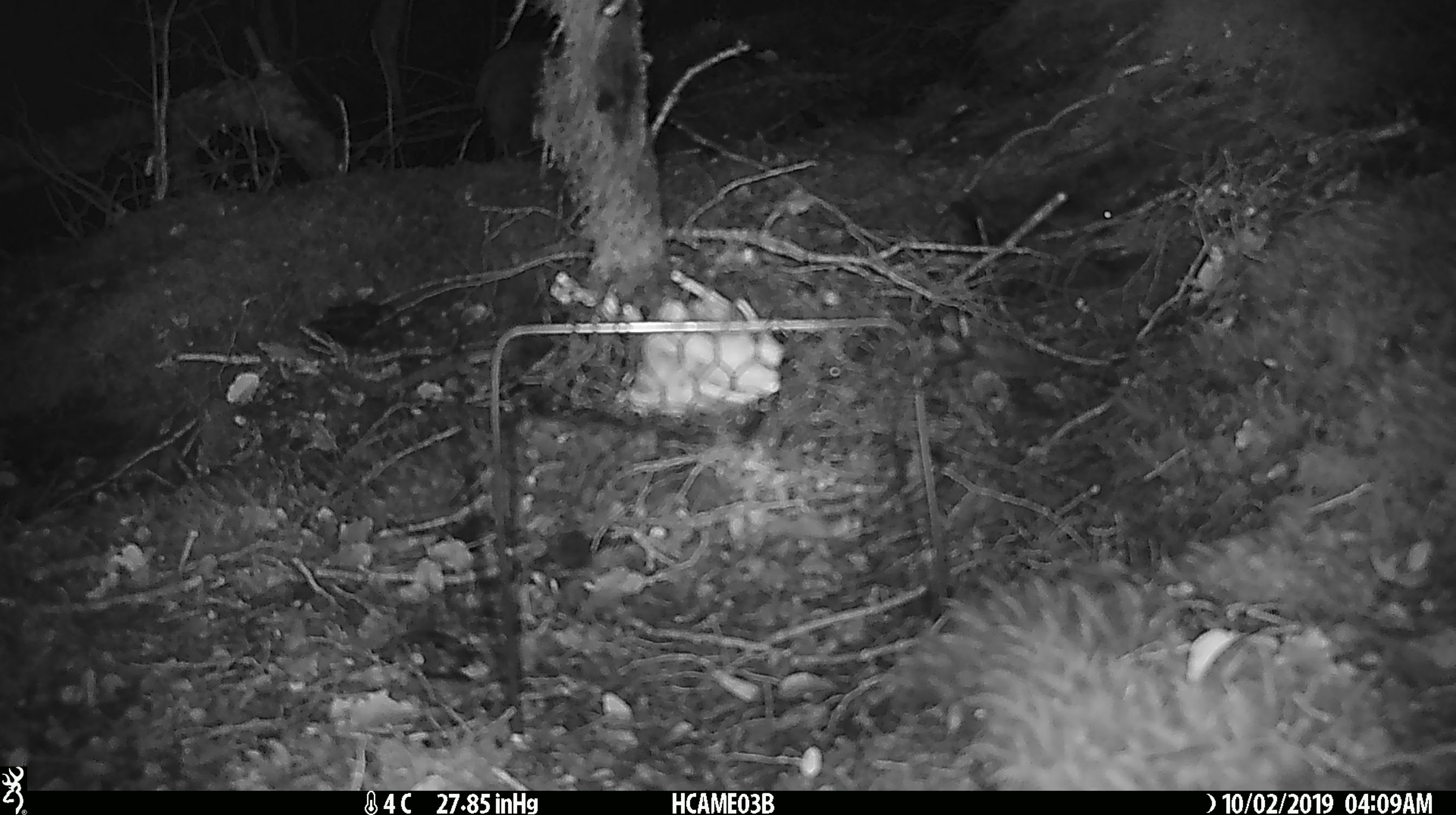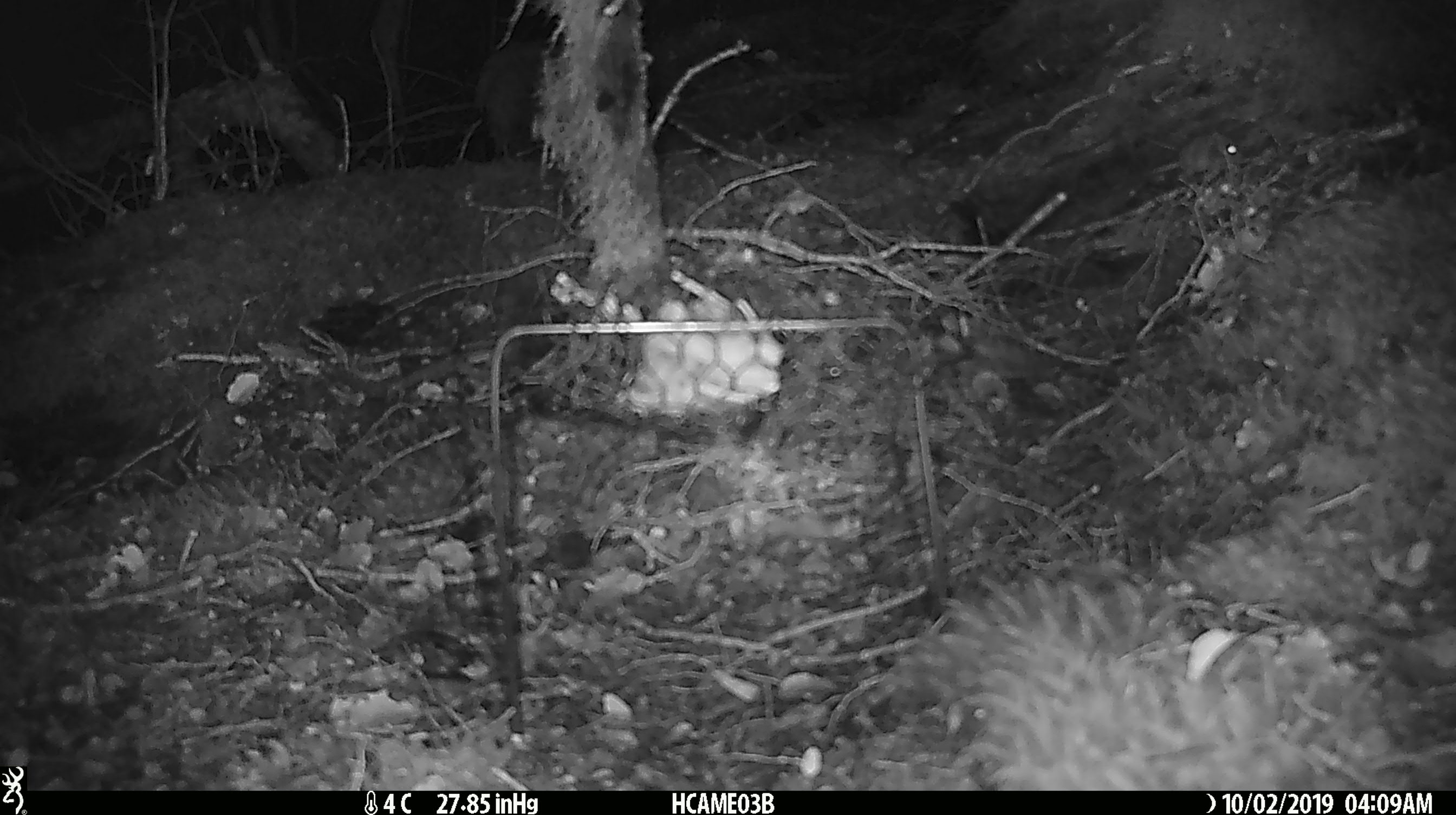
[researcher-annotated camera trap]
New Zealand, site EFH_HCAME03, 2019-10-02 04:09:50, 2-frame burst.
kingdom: Animalia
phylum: Chordata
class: Mammalia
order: Rodentia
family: Muridae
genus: Mus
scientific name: Mus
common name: mouse